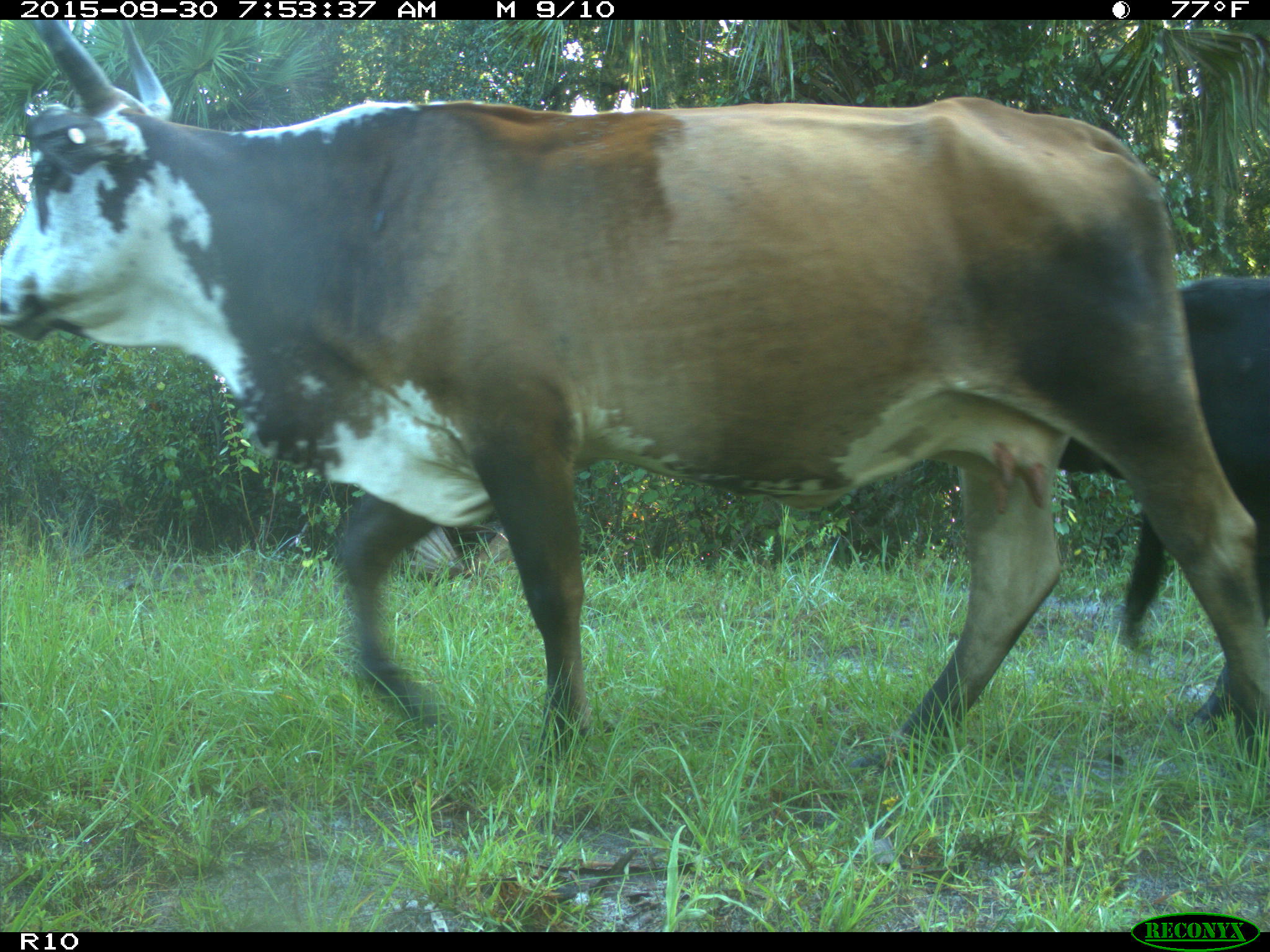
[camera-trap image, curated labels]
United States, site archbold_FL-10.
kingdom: Animalia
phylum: Chordata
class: Mammalia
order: Artiodactyla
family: Bovidae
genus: Bos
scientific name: Bos taurus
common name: domestic cow